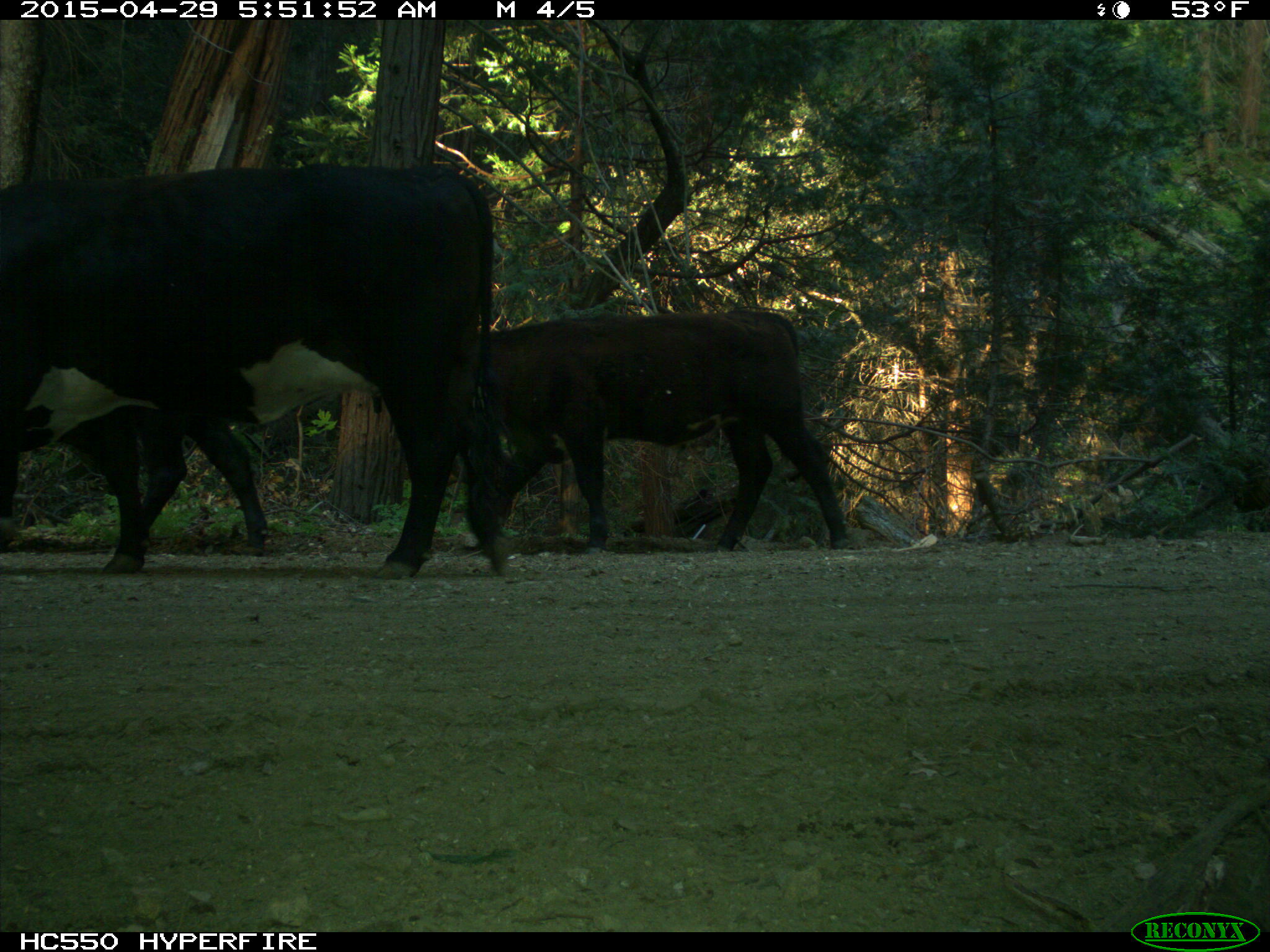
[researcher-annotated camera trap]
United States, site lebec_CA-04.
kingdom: Animalia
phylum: Chordata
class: Mammalia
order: Artiodactyla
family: Bovidae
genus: Bos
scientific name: Bos taurus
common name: domestic cow